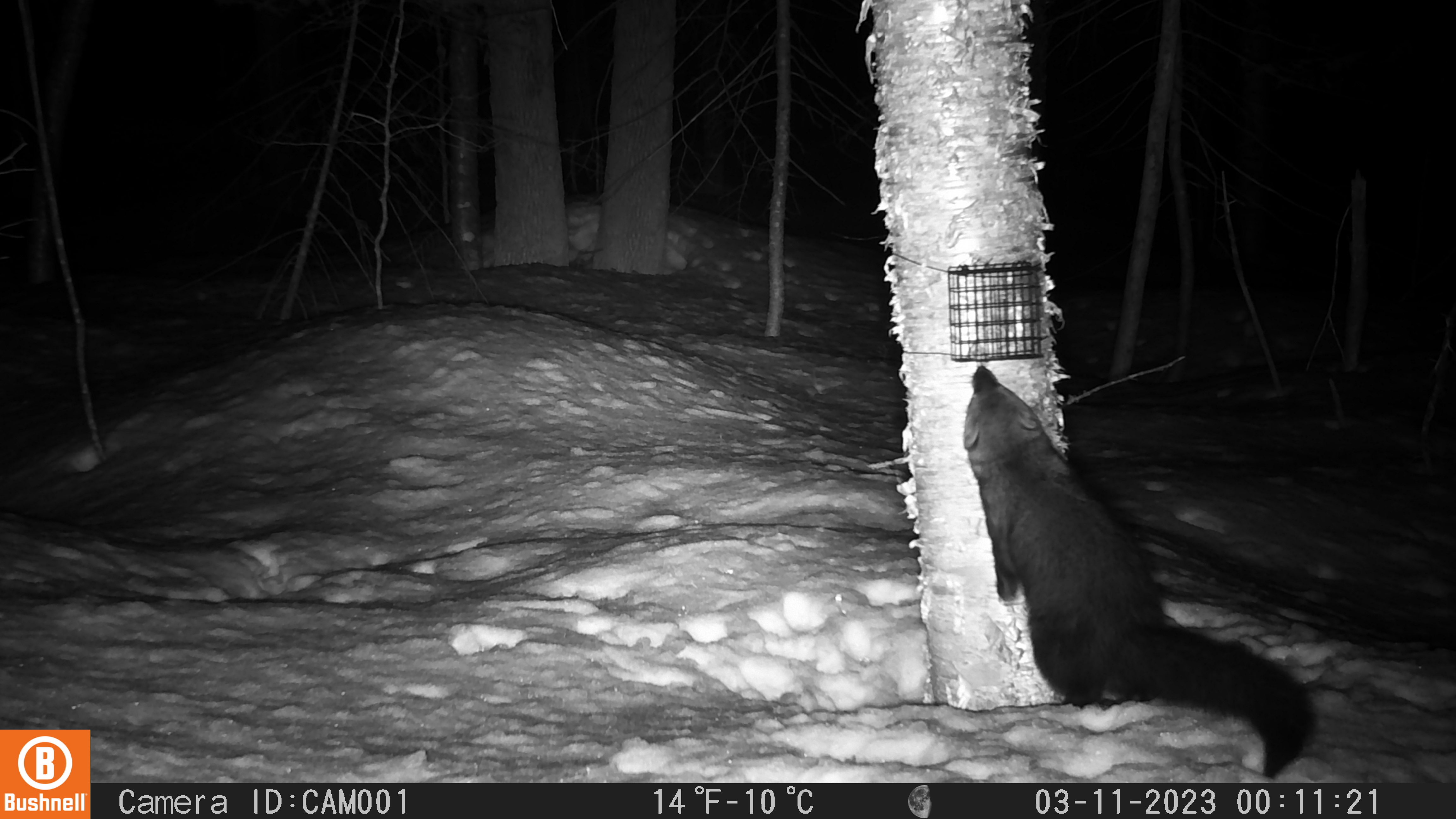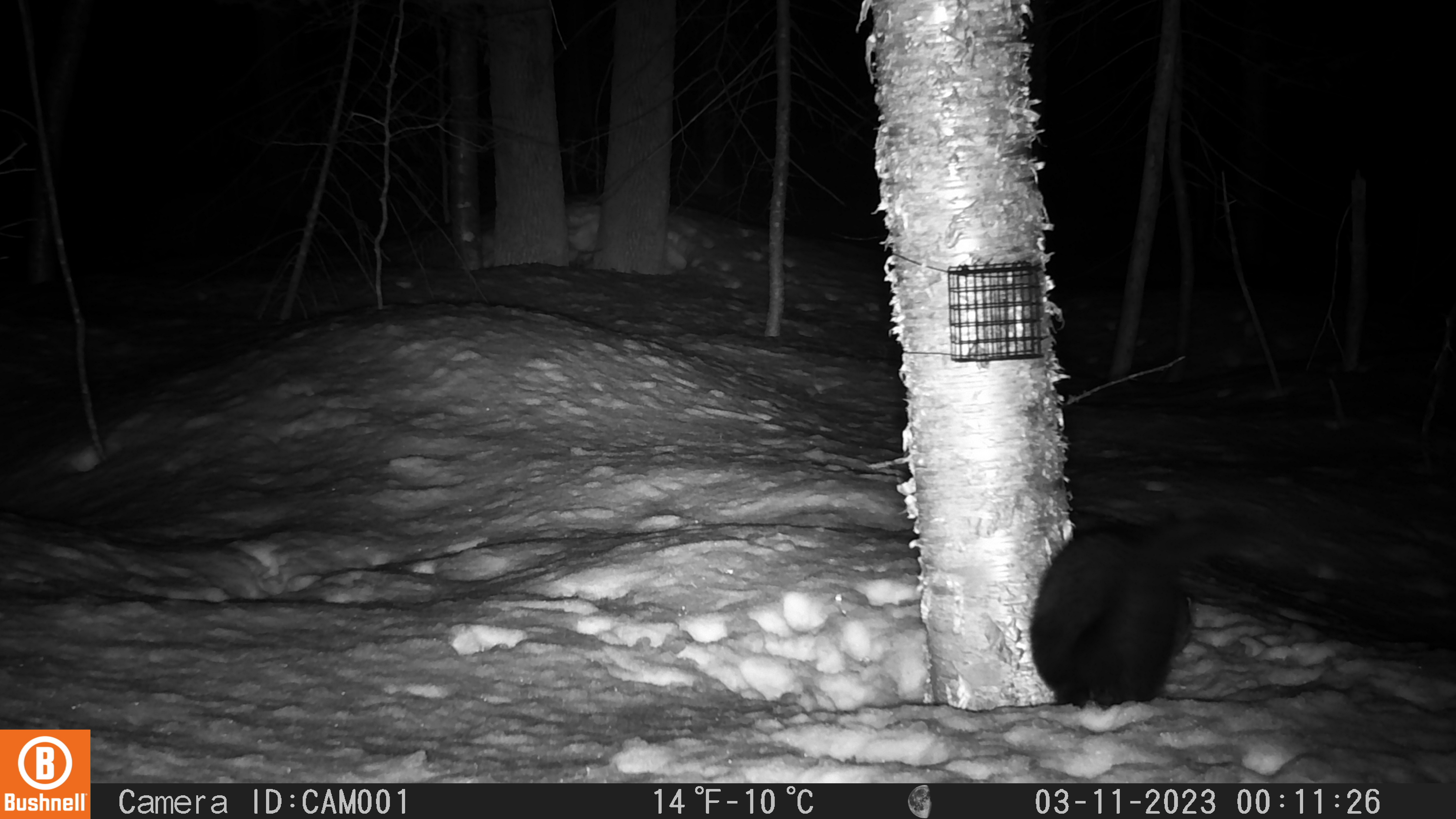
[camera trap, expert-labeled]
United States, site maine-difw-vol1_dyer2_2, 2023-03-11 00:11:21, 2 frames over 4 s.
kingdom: Animalia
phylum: Chordata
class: Mammalia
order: Carnivora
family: Mustelidae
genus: Pekania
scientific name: Pekania pennanti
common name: fisher